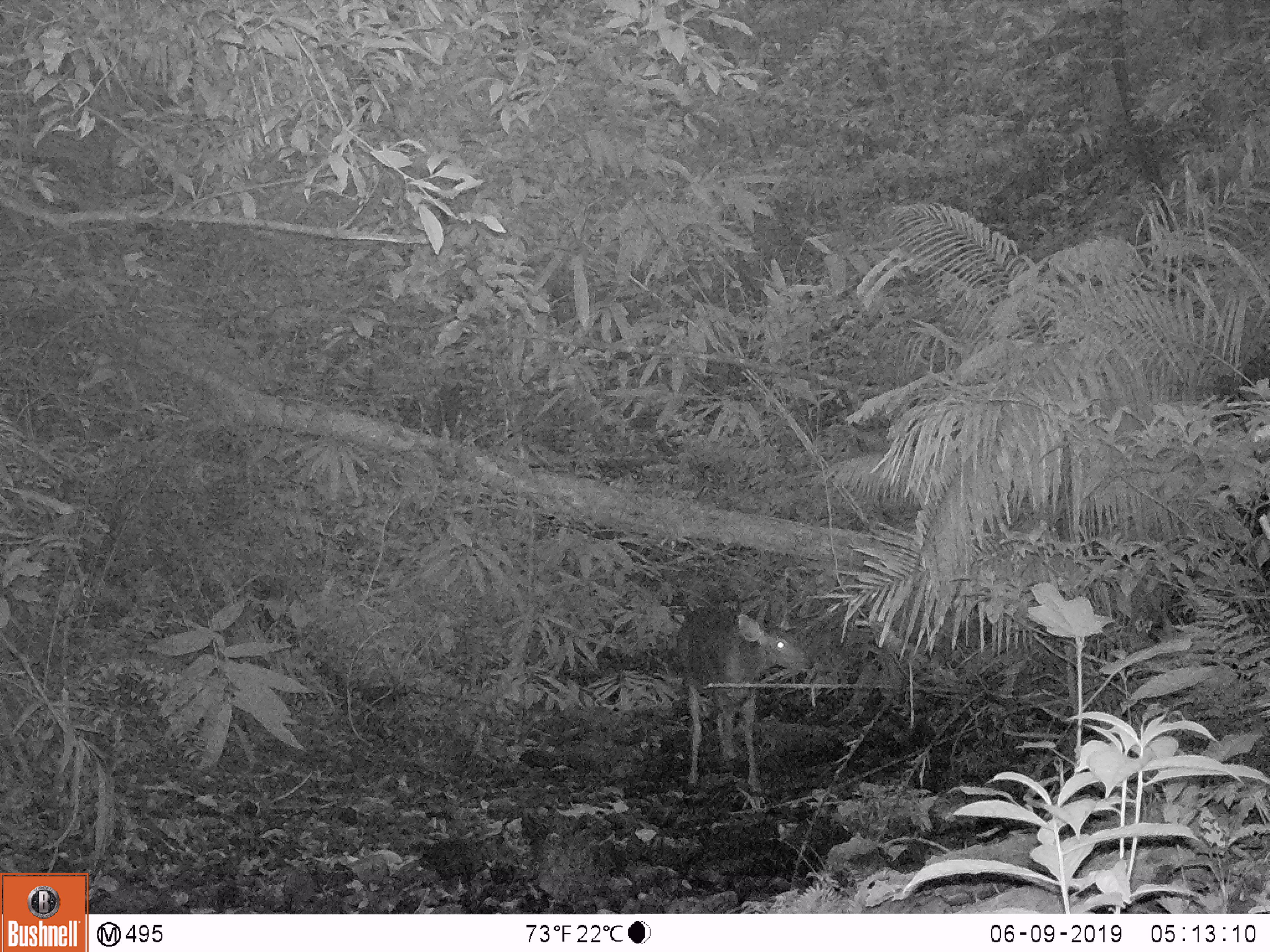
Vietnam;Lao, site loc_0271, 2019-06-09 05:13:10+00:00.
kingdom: Animalia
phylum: Chordata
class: Mammalia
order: Artiodactyla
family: Cervidae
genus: Rusa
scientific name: Rusa unicolor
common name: sambar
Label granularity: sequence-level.